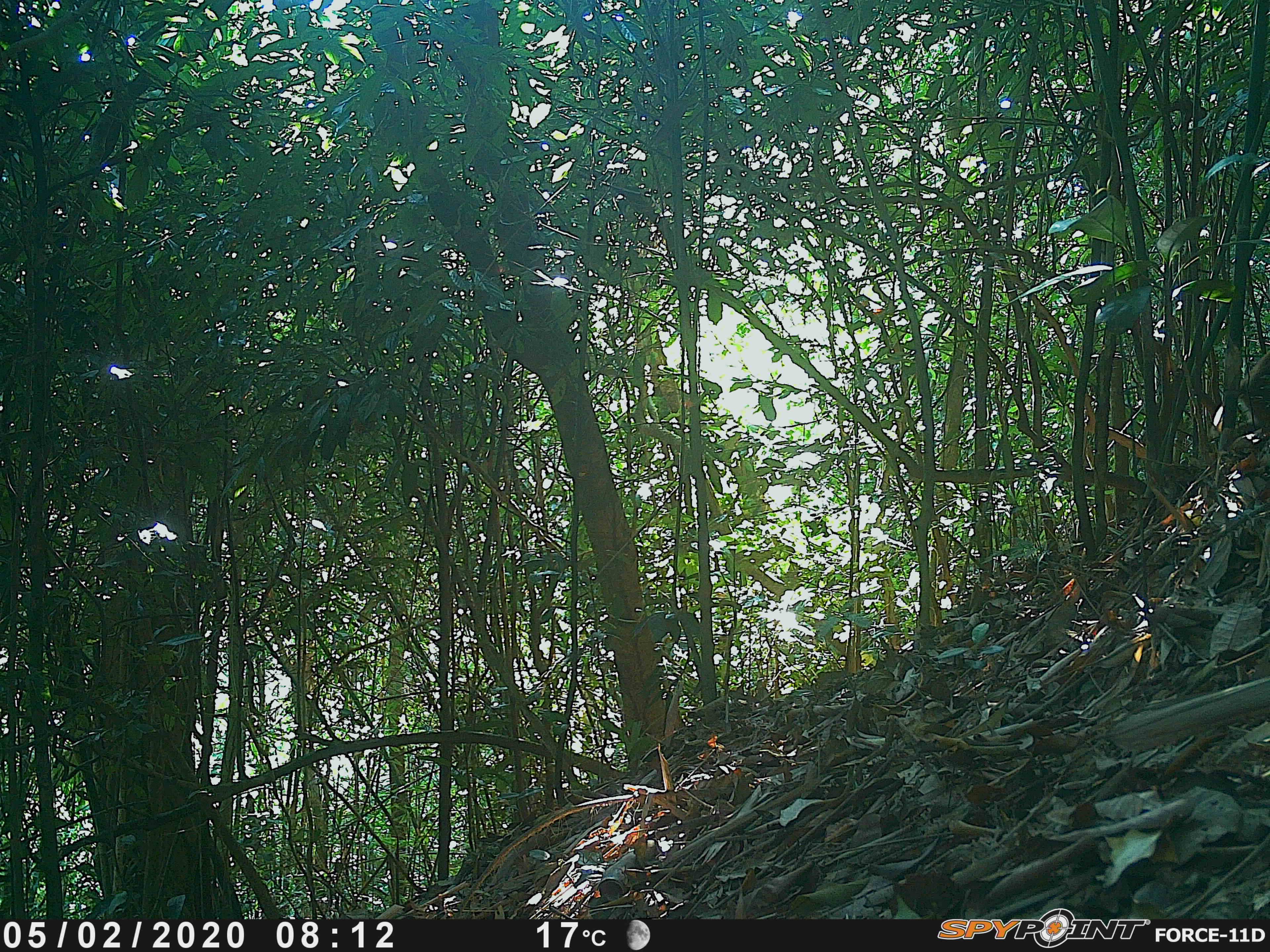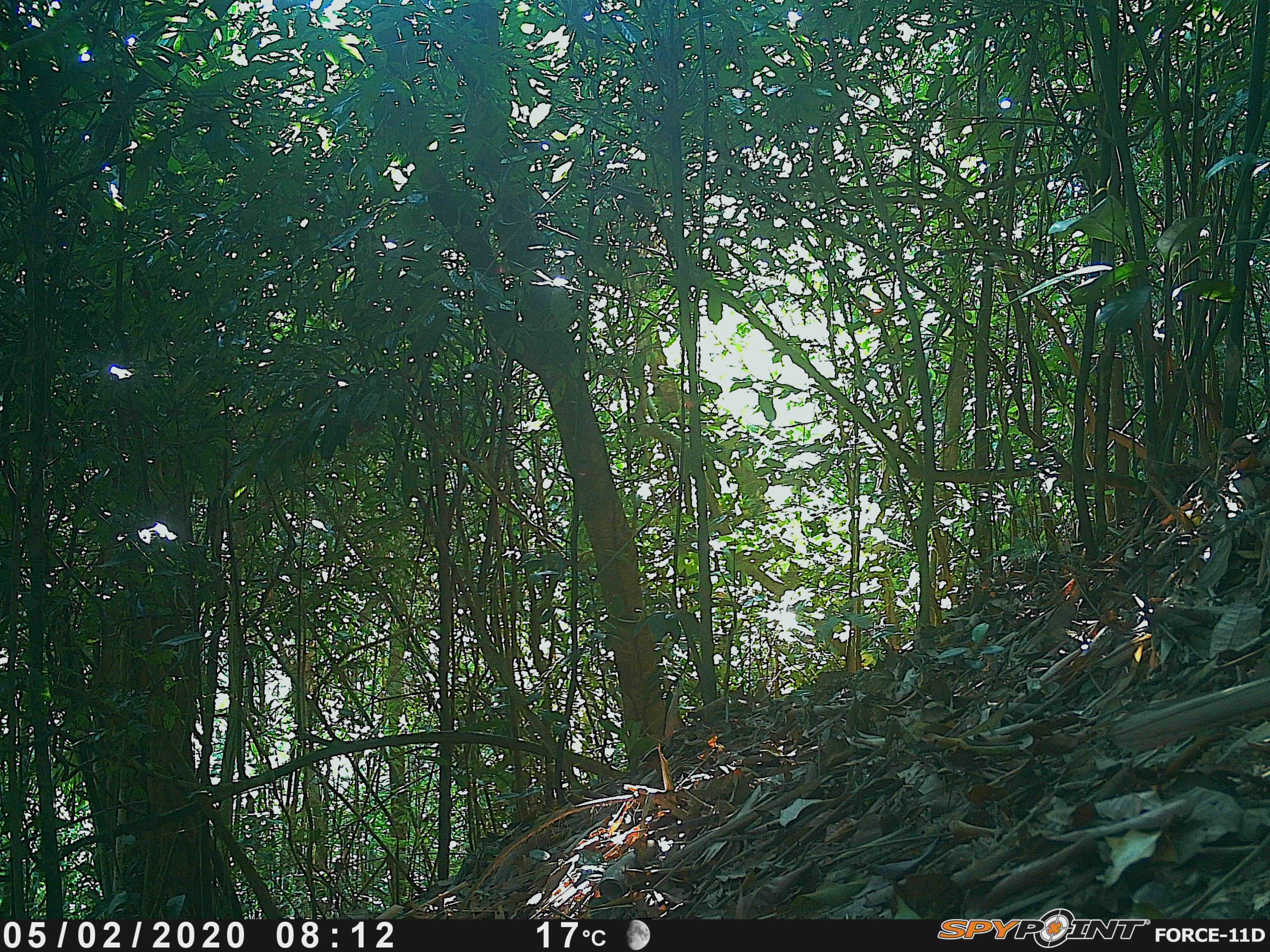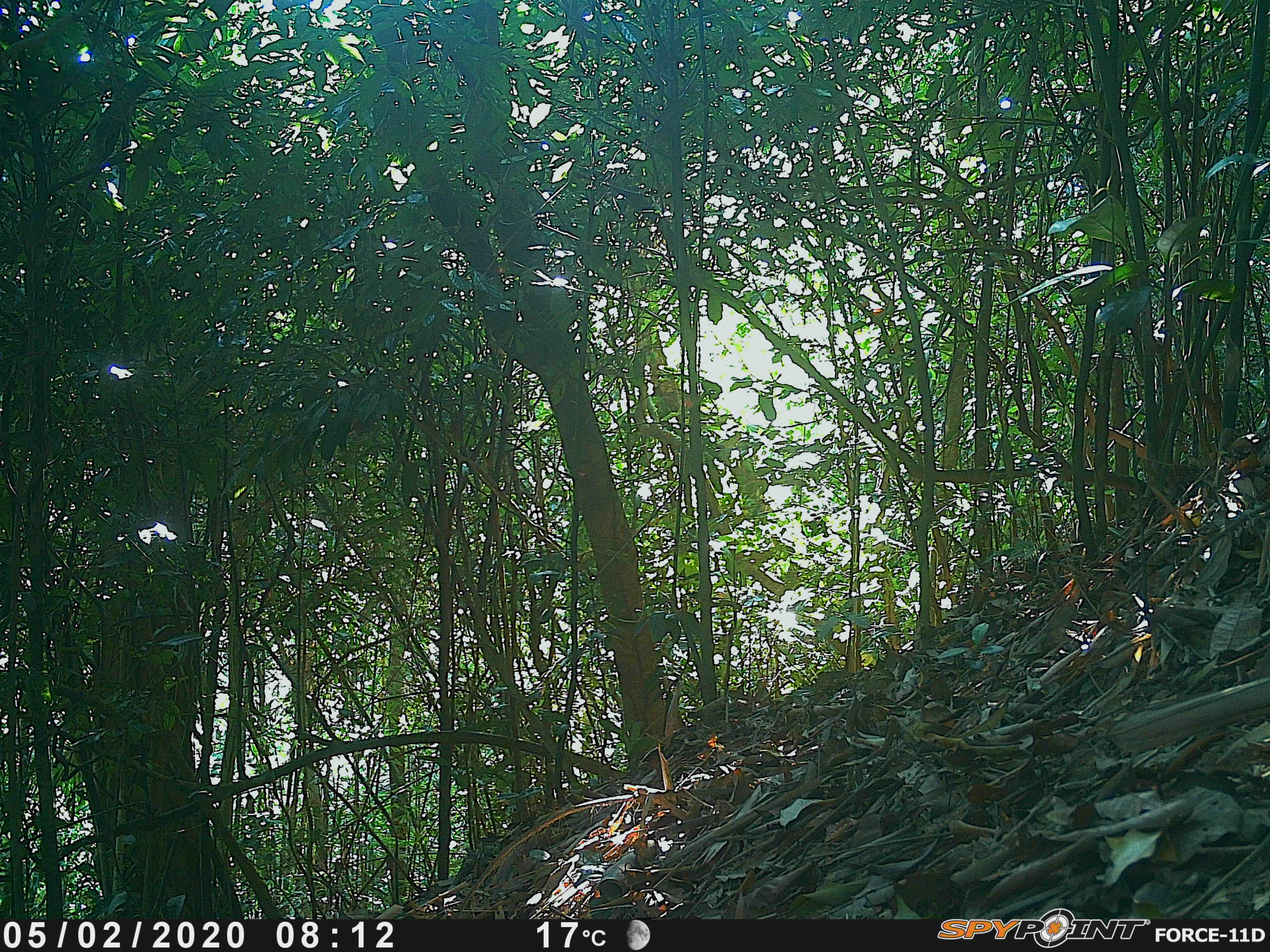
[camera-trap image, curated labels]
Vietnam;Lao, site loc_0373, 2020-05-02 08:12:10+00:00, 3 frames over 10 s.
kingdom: Animalia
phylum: Chordata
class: Mammalia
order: Primates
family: Cercopithecidae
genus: Macaca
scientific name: Macaca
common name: macaques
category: assam or rhesus macaque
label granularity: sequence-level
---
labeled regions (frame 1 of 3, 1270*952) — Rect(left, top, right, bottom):
assam or rhesus macaque: Rect(1220, 348, 1269, 451)